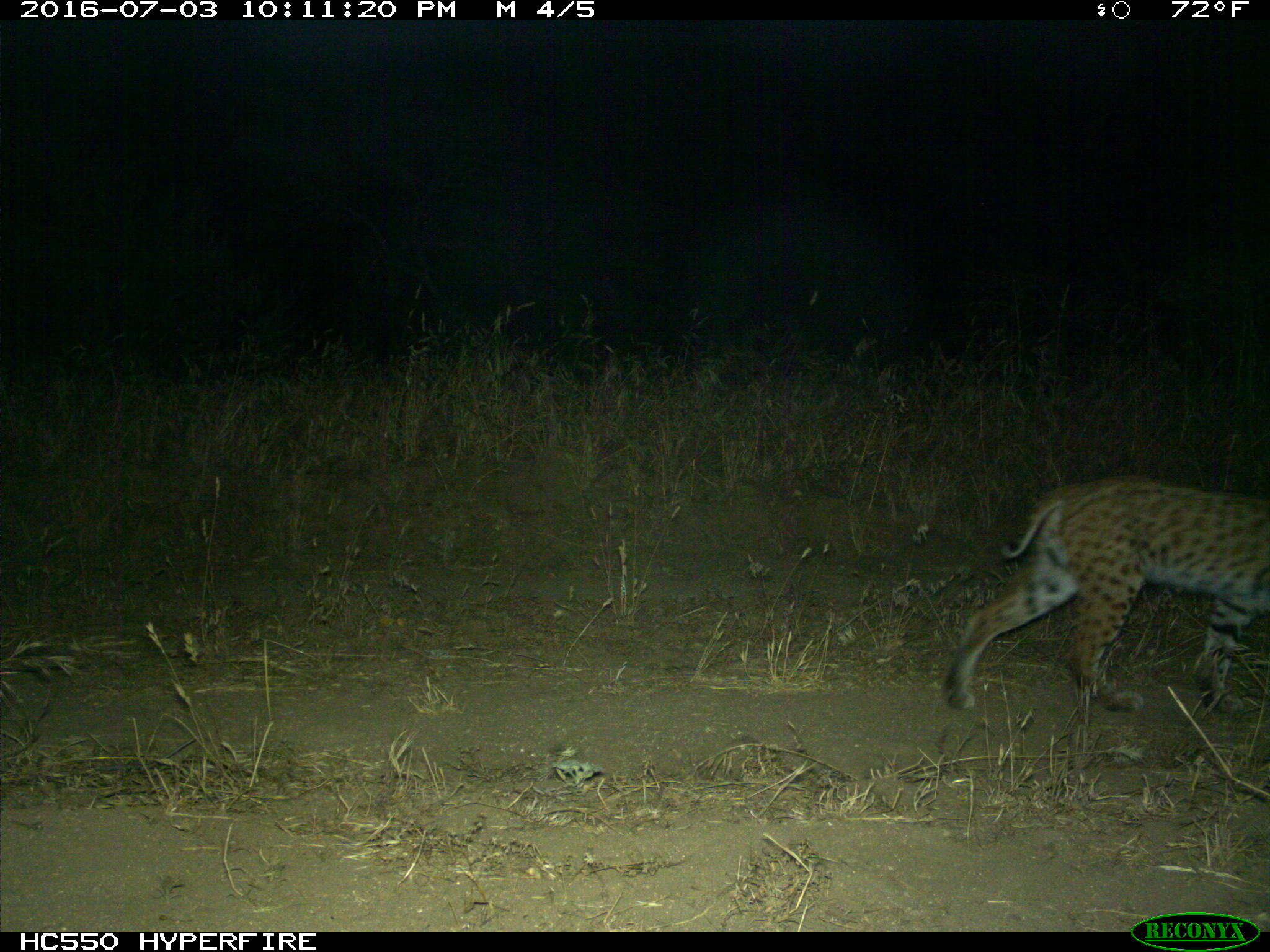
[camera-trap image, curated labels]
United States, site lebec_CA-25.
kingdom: Animalia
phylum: Chordata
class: Mammalia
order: Carnivora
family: Felidae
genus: Lynx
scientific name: Lynx rufus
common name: bobcat